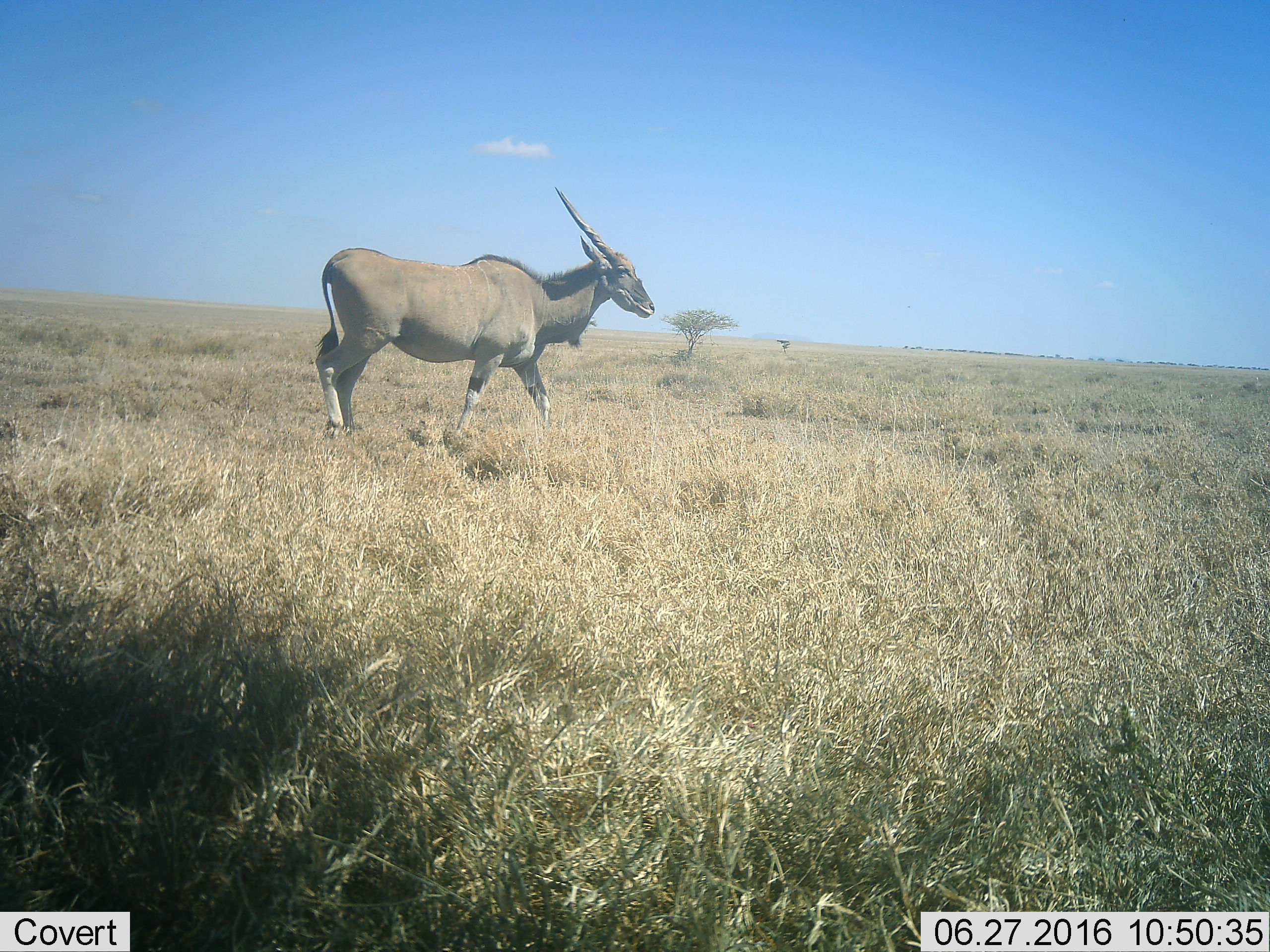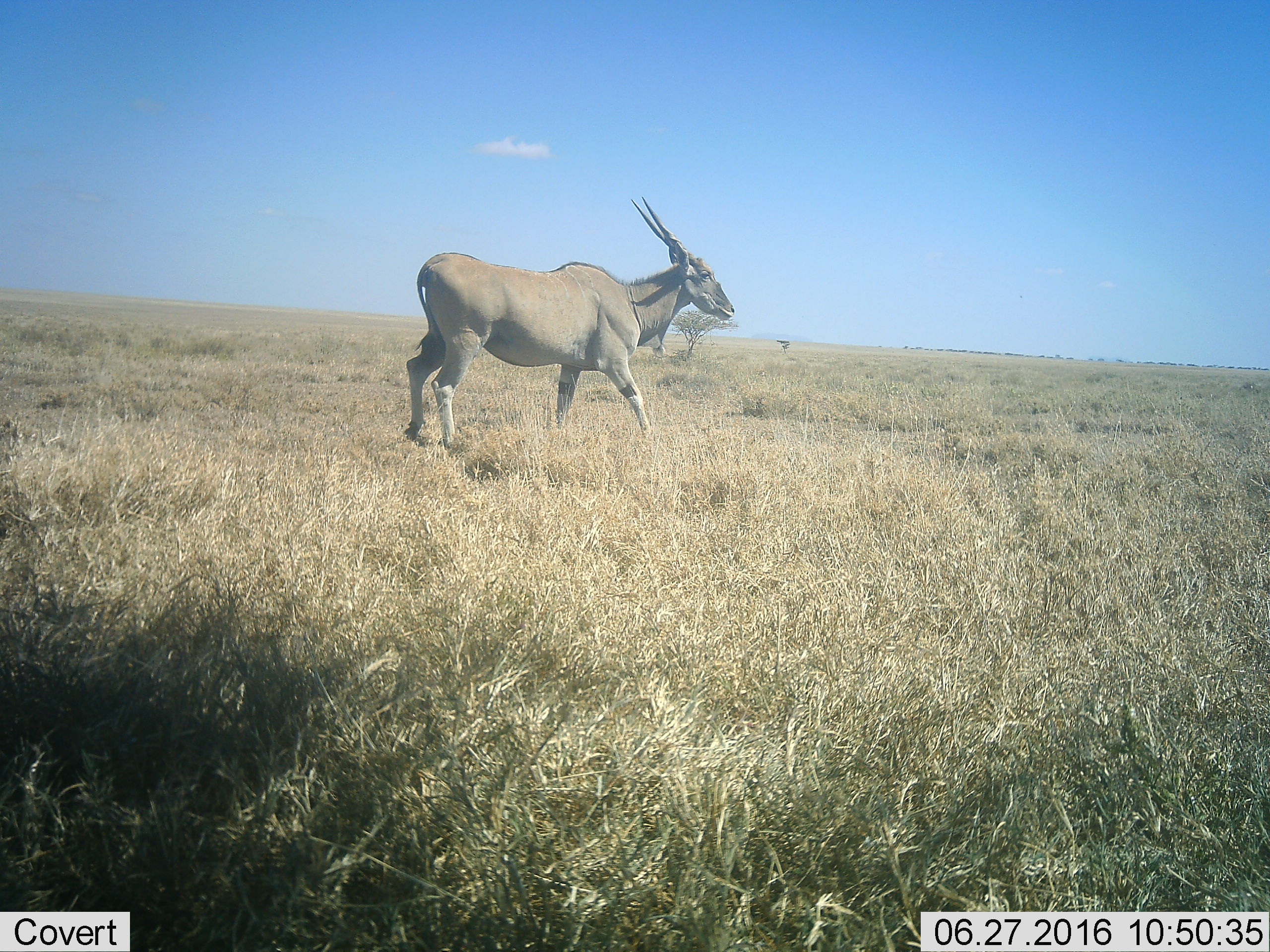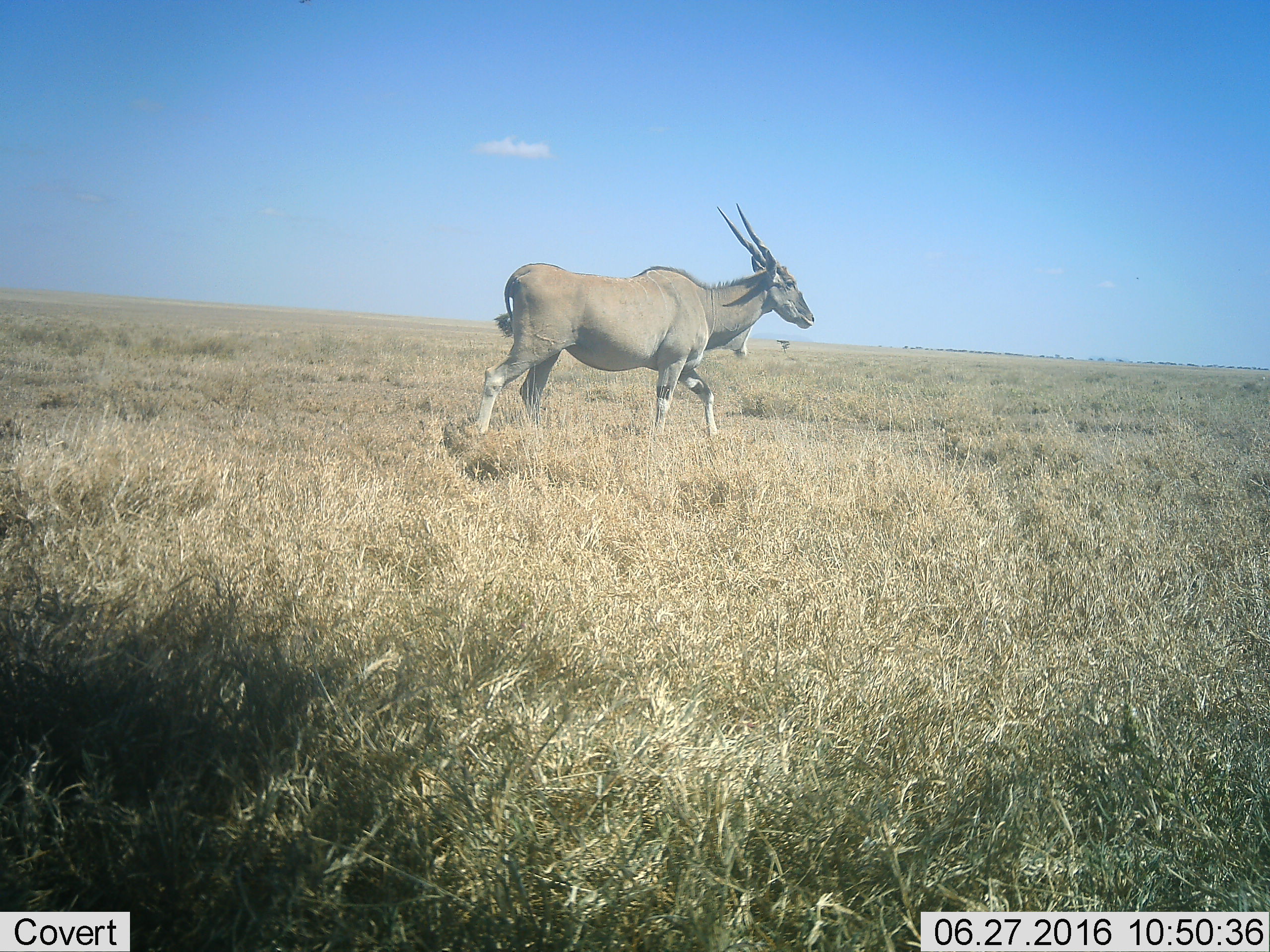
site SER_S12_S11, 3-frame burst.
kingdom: Animalia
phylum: Chordata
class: Mammalia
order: Artiodactyla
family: Bovidae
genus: Tragelaphus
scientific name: Tragelaphus oryx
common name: eland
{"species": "eland (Tragelaphus oryx)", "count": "1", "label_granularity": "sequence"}